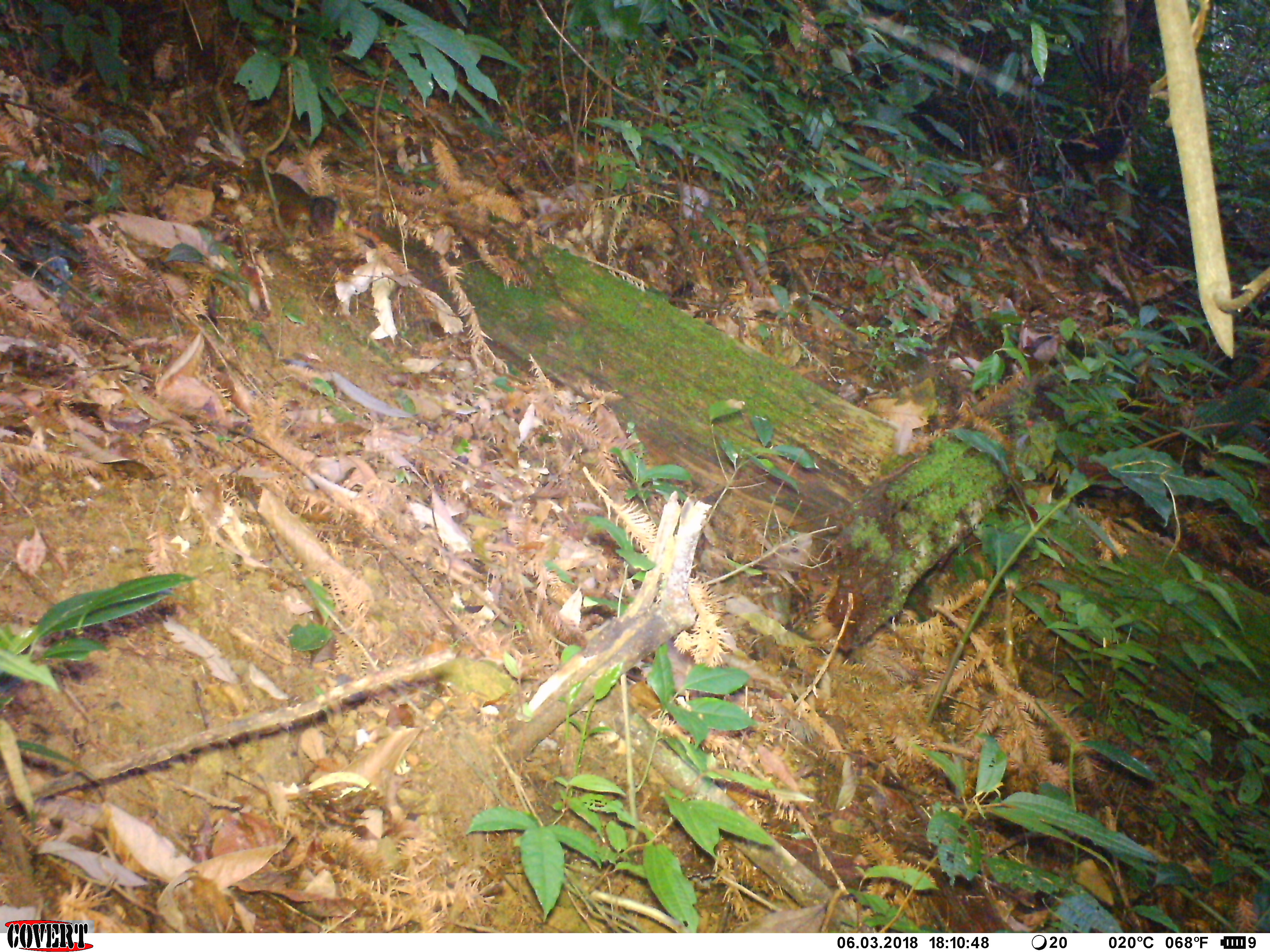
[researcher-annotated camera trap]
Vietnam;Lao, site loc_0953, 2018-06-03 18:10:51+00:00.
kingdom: Animalia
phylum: Chordata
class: Mammalia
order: Rodentia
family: Sciuridae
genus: Dremomys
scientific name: Dremomys rufigenis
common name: red-cheeked squirrel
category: red cheeked squirrel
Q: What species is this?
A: Red cheeked squirrel (red-cheeked squirrel) (Dremomys rufigenis).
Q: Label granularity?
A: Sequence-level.